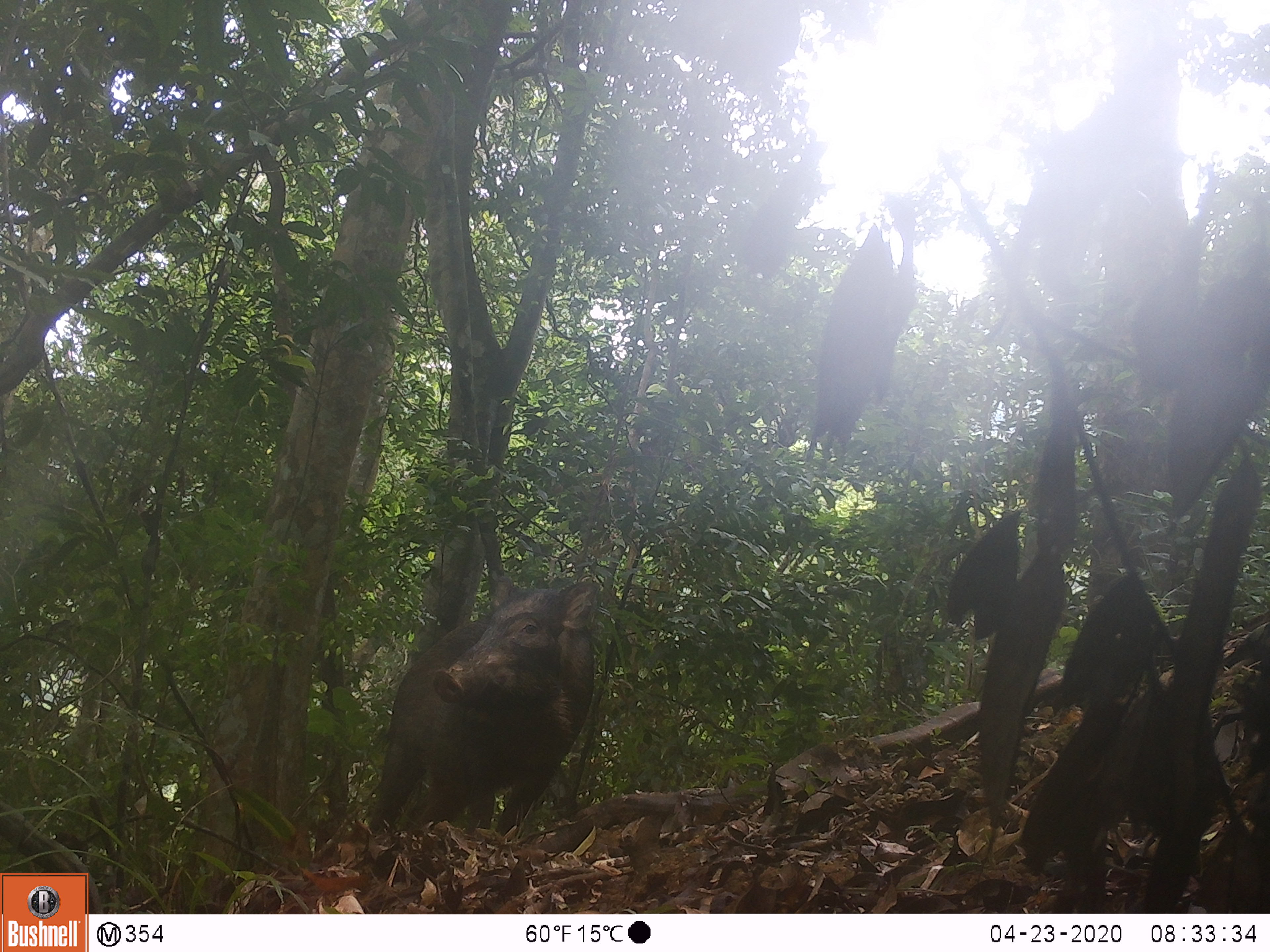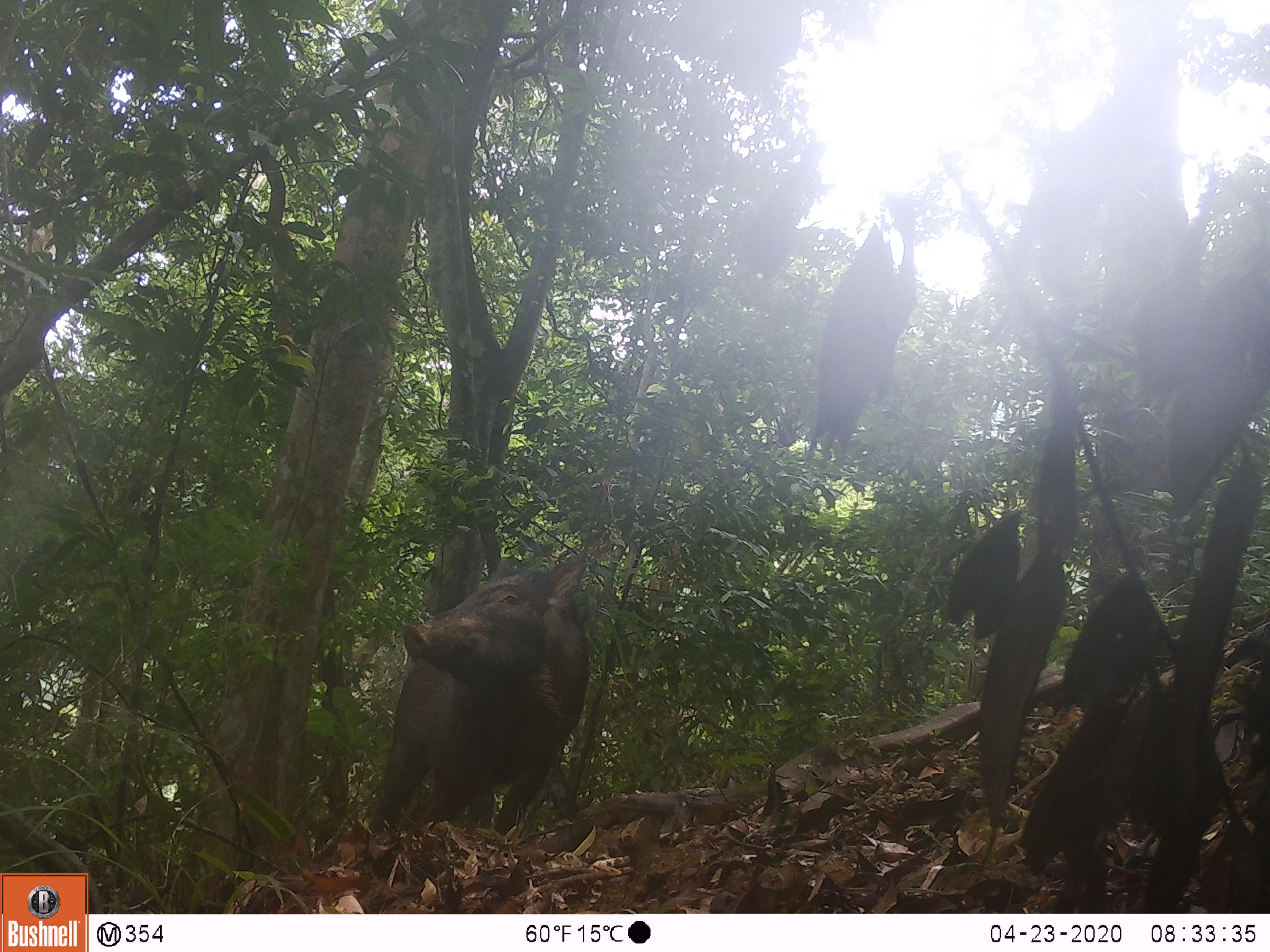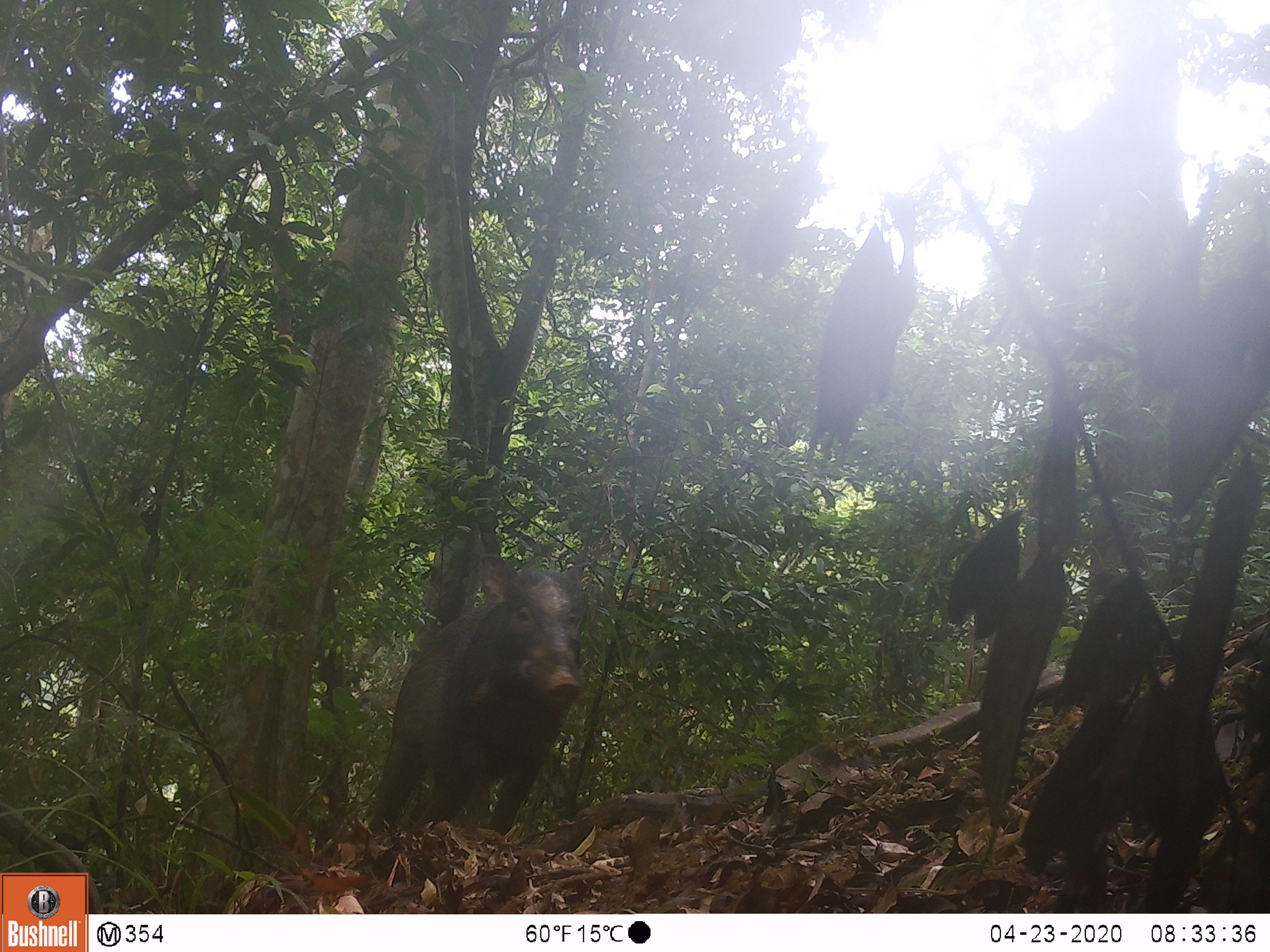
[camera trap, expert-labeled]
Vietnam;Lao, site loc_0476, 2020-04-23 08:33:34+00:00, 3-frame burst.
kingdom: Animalia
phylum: Chordata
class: Mammalia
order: Artiodactyla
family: Suidae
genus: Sus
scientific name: Sus scrofa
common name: eurasian wild pig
Eurasian wild pig (Sus scrofa). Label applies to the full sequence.